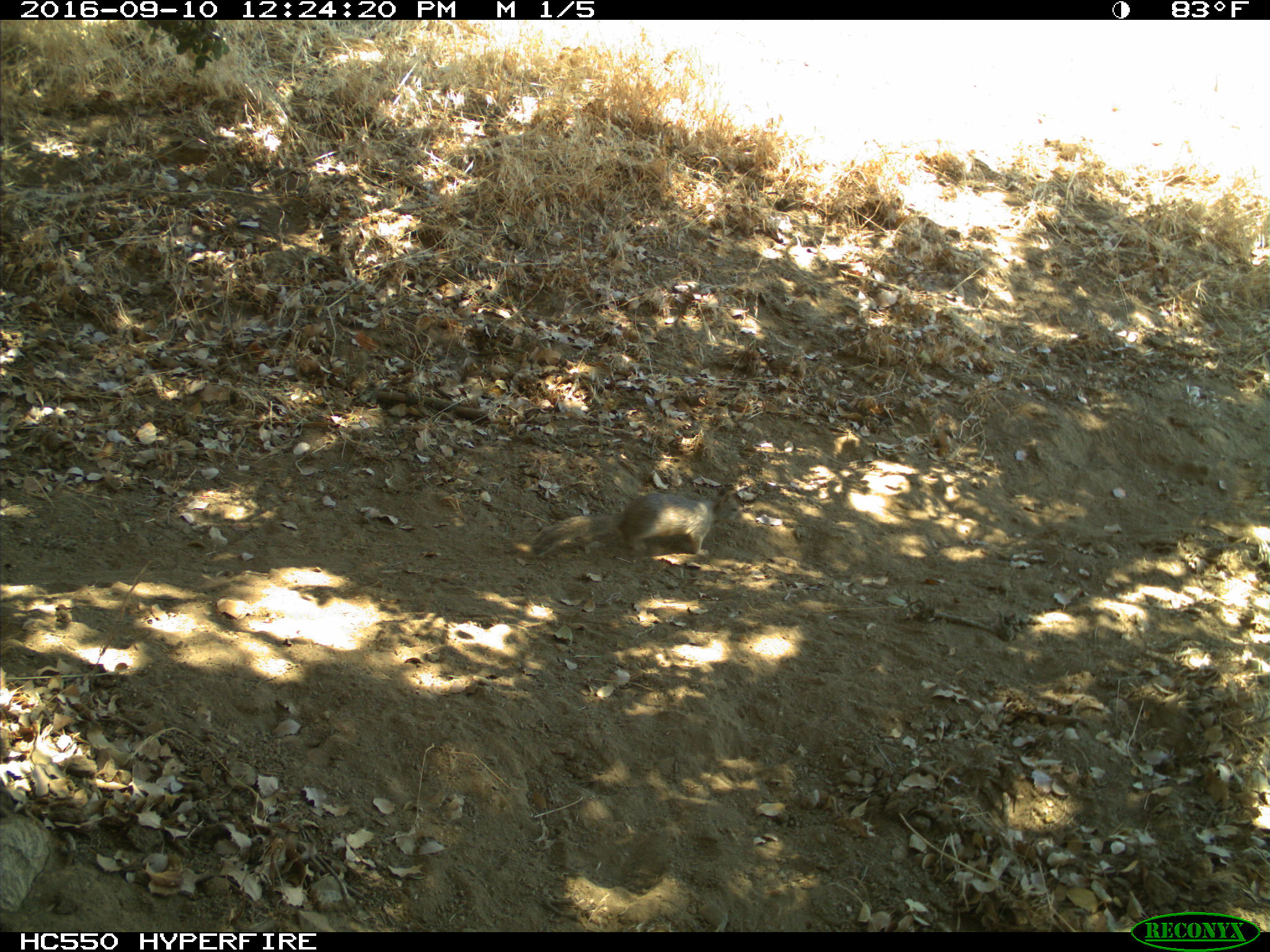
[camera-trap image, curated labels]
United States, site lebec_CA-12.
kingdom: Animalia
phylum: Chordata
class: Mammalia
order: Rodentia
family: Sciuridae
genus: Otospermophilus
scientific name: Otospermophilus beecheyi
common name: california ground squirrel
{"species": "Otospermophilus beecheyi (california ground squirrel)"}